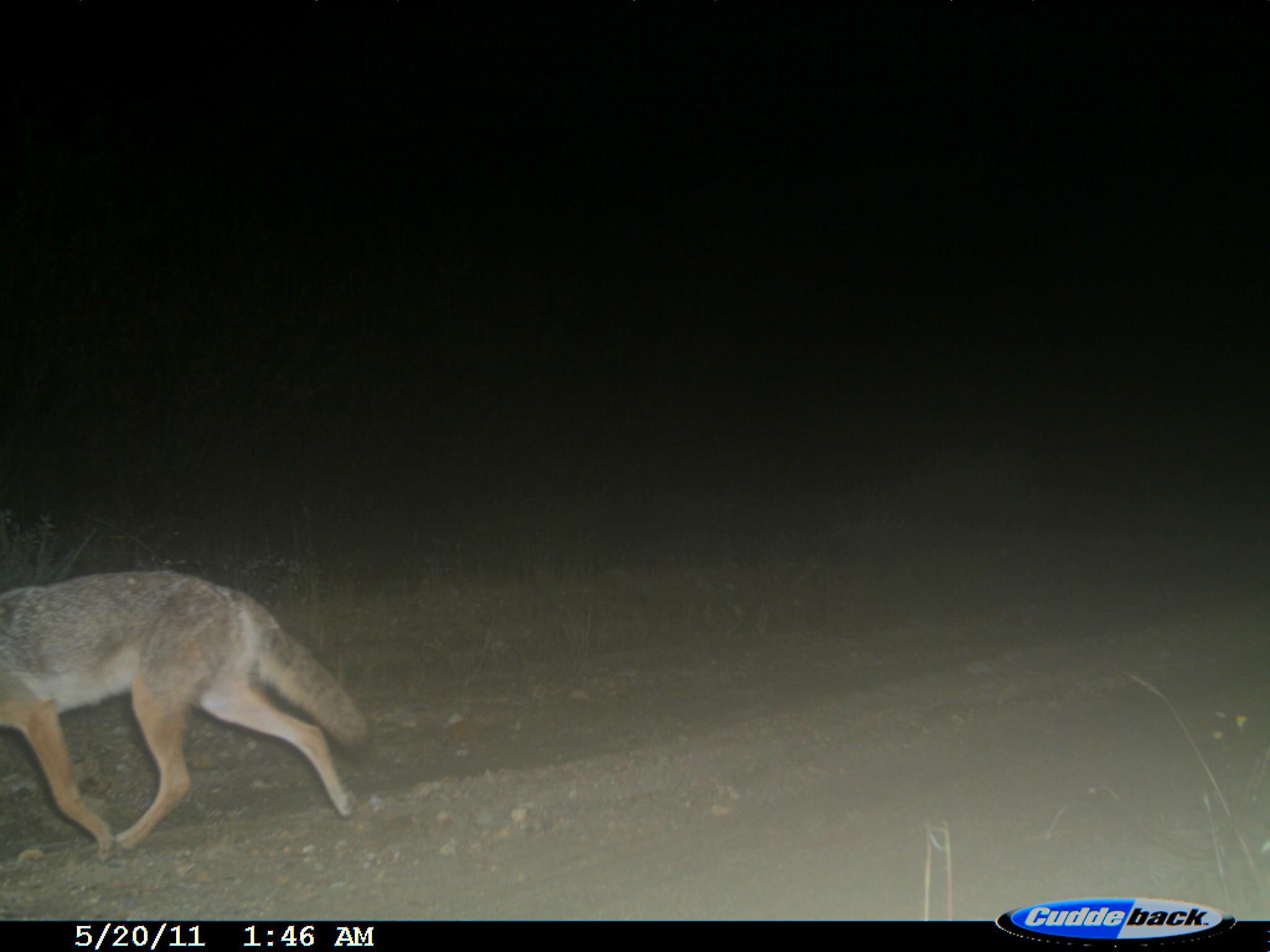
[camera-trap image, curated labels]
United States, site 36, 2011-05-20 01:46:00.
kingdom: Animalia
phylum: Chordata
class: Mammalia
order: Carnivora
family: Canidae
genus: Canis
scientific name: Canis latrans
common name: coyote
Coyote (Canis latrans).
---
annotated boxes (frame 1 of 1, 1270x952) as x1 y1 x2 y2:
coyote: 0 566 367 868